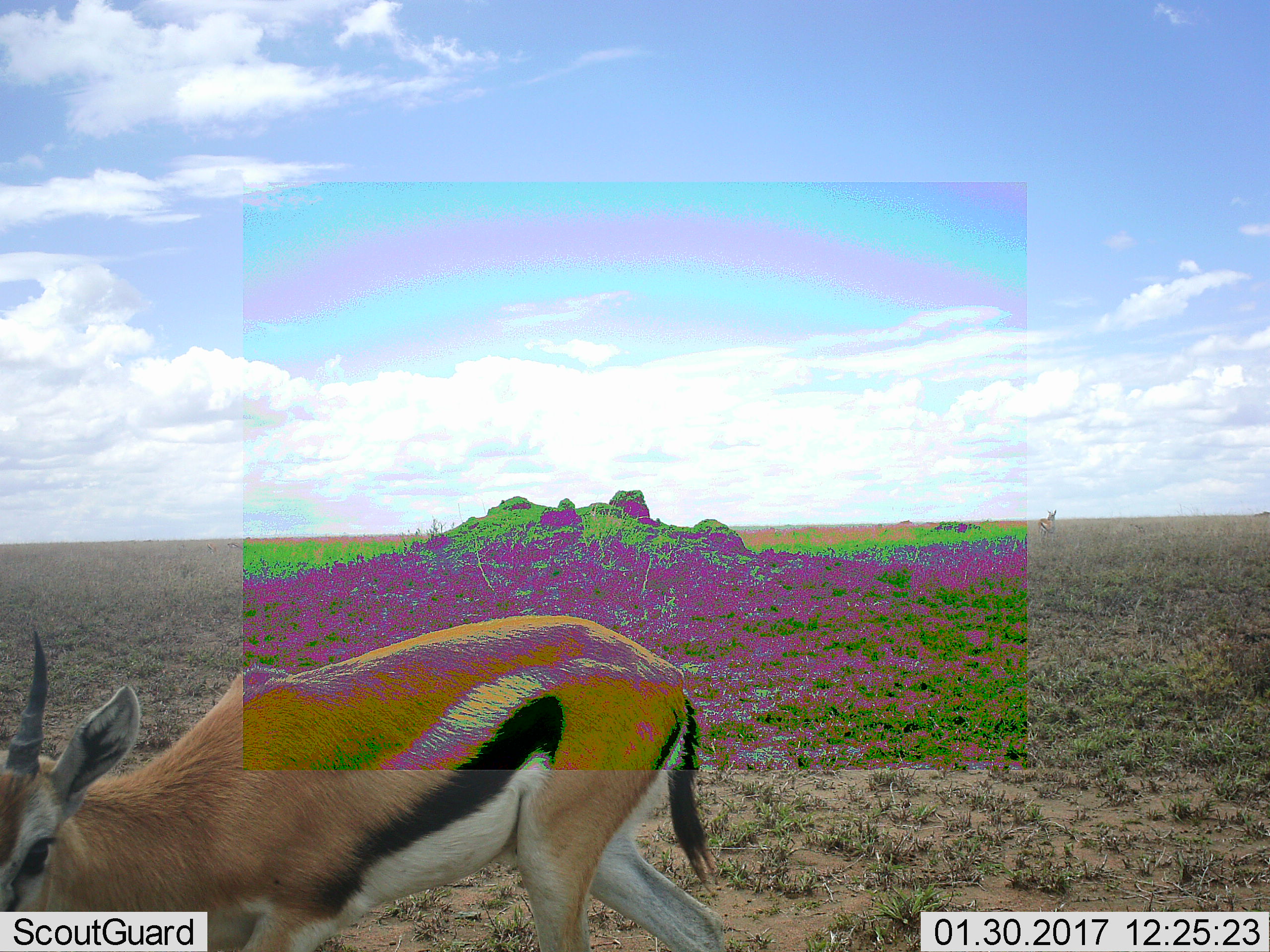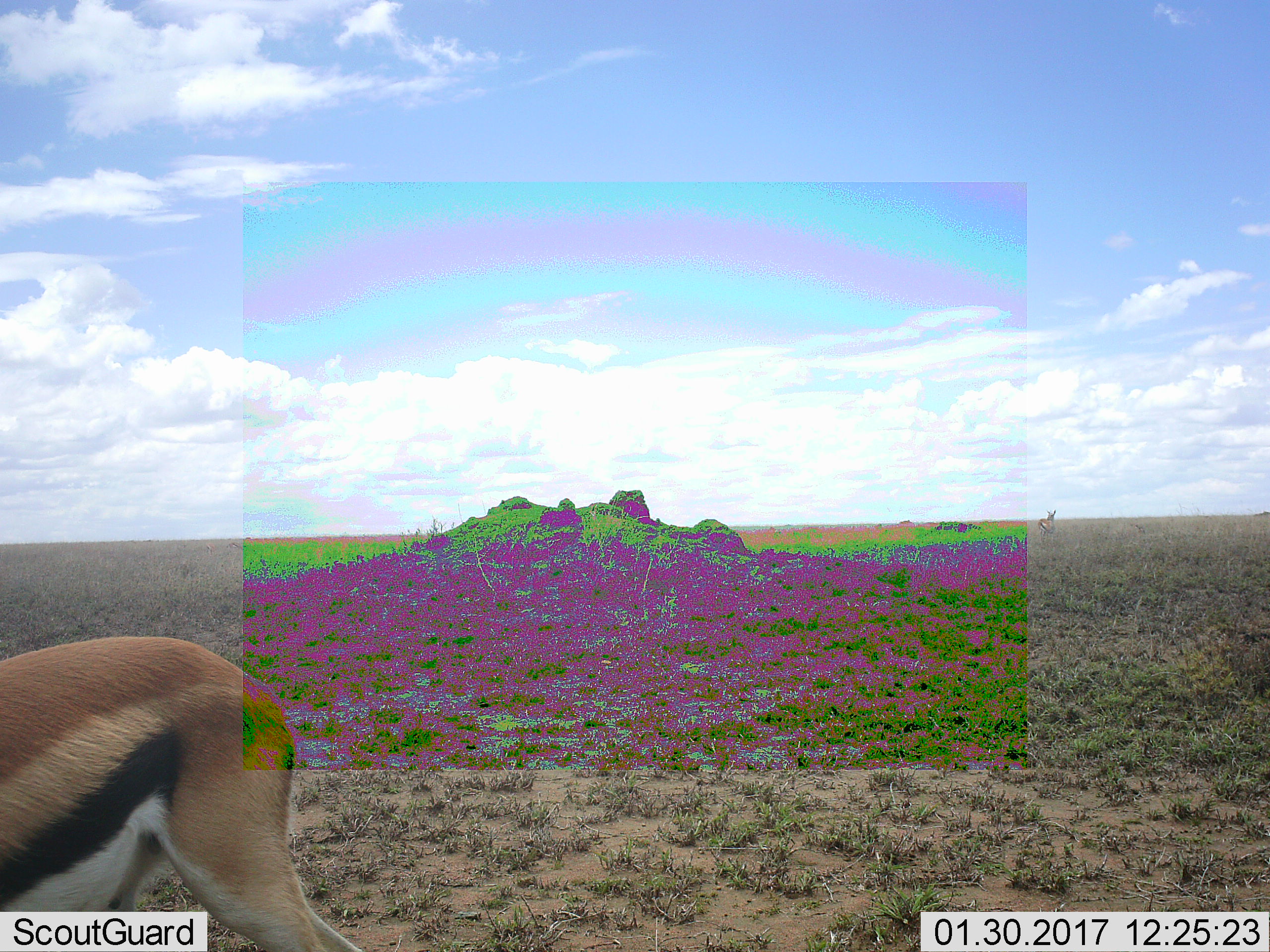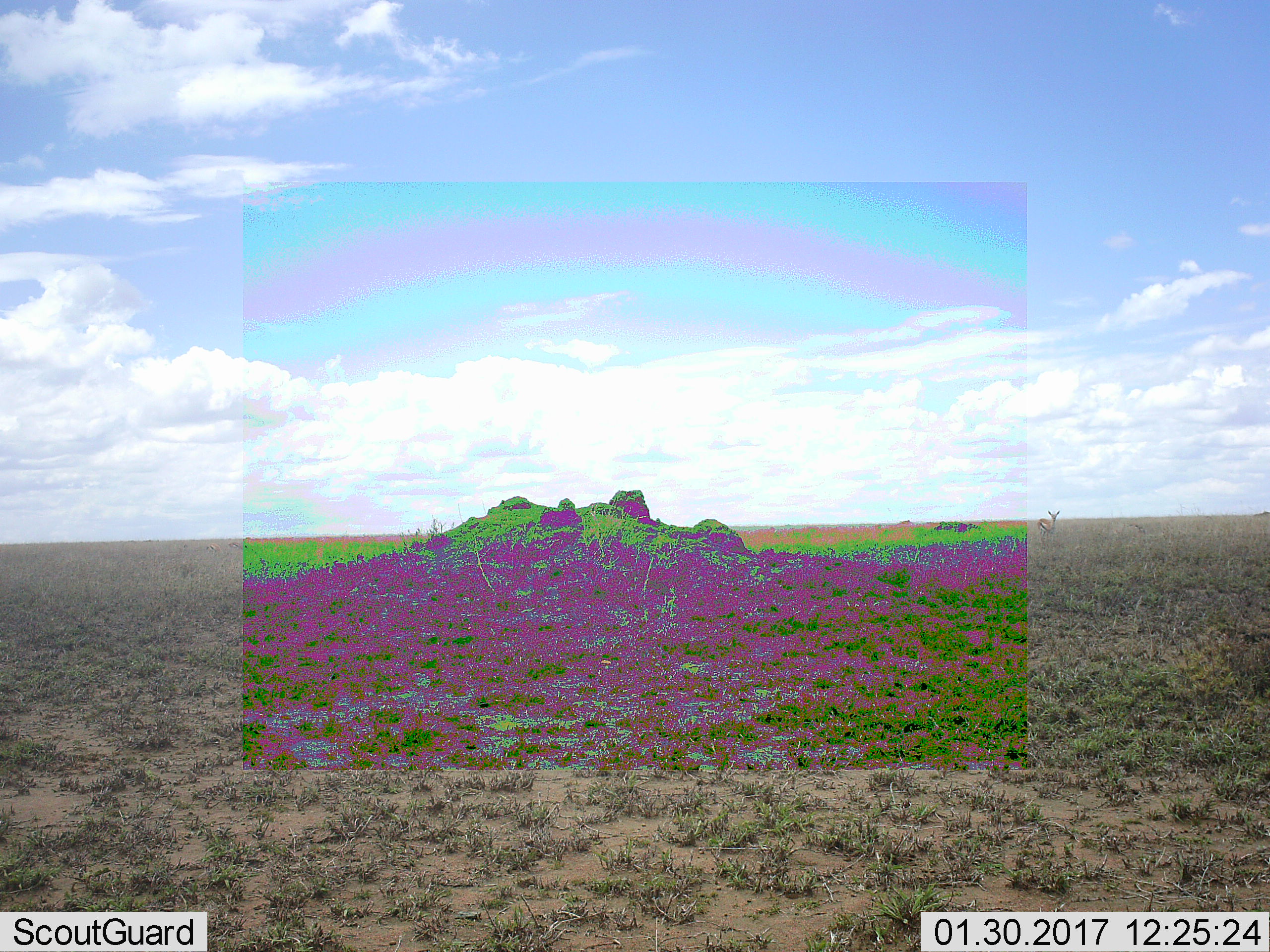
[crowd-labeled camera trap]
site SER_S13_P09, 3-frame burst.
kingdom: Animalia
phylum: Chordata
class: Mammalia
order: Artiodactyla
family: Bovidae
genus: Eudorcas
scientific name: Eudorcas thomsonii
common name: thomson's gazelle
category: gazellethomsons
Gazellethomsons (thomson's gazelle) (Eudorcas thomsonii), count 2. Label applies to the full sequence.